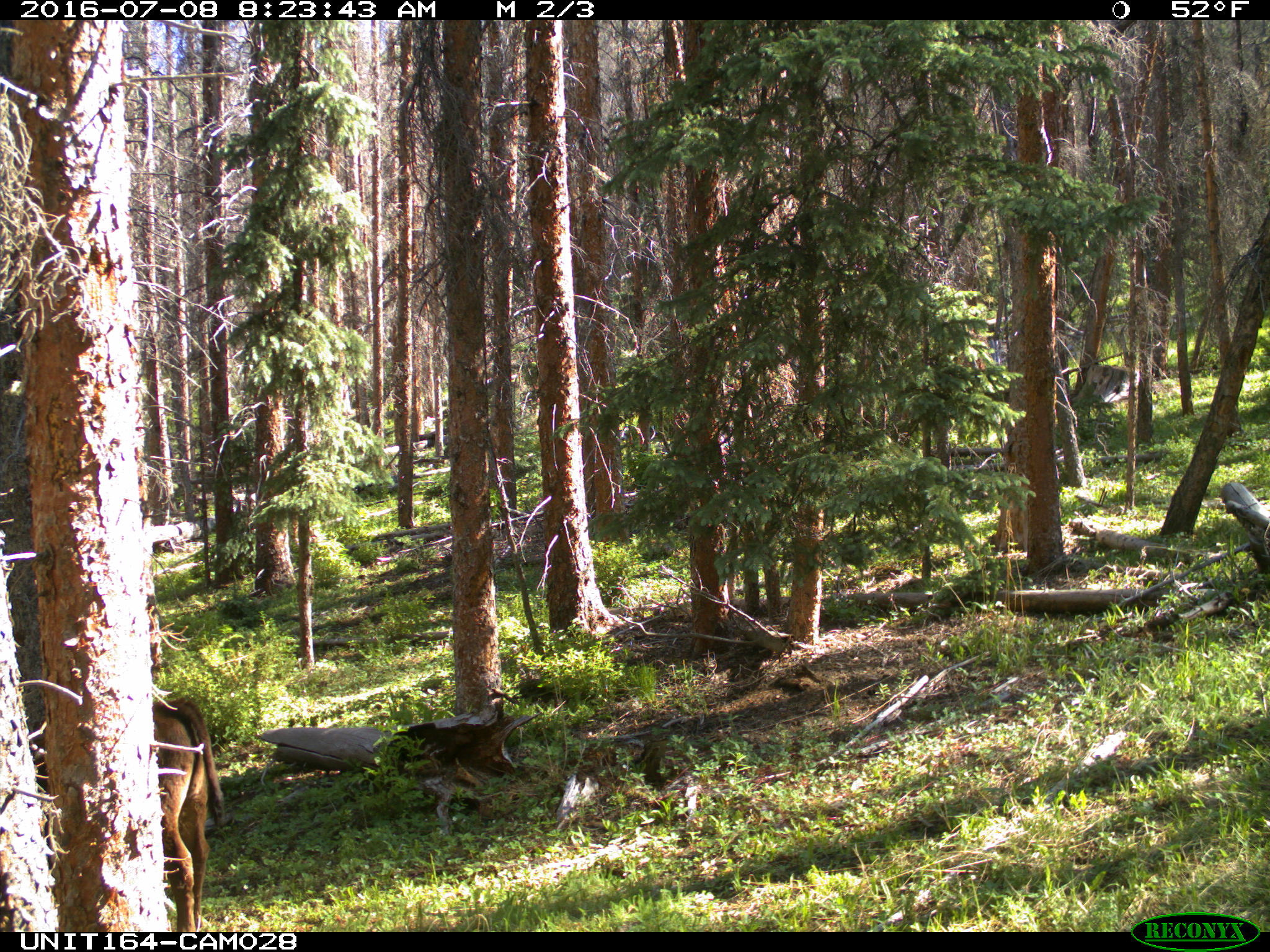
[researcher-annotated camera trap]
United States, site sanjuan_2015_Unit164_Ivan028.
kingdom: Animalia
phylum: Chordata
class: Mammalia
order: Artiodactyla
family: Bovidae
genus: Bos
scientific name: Bos taurus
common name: domestic cow